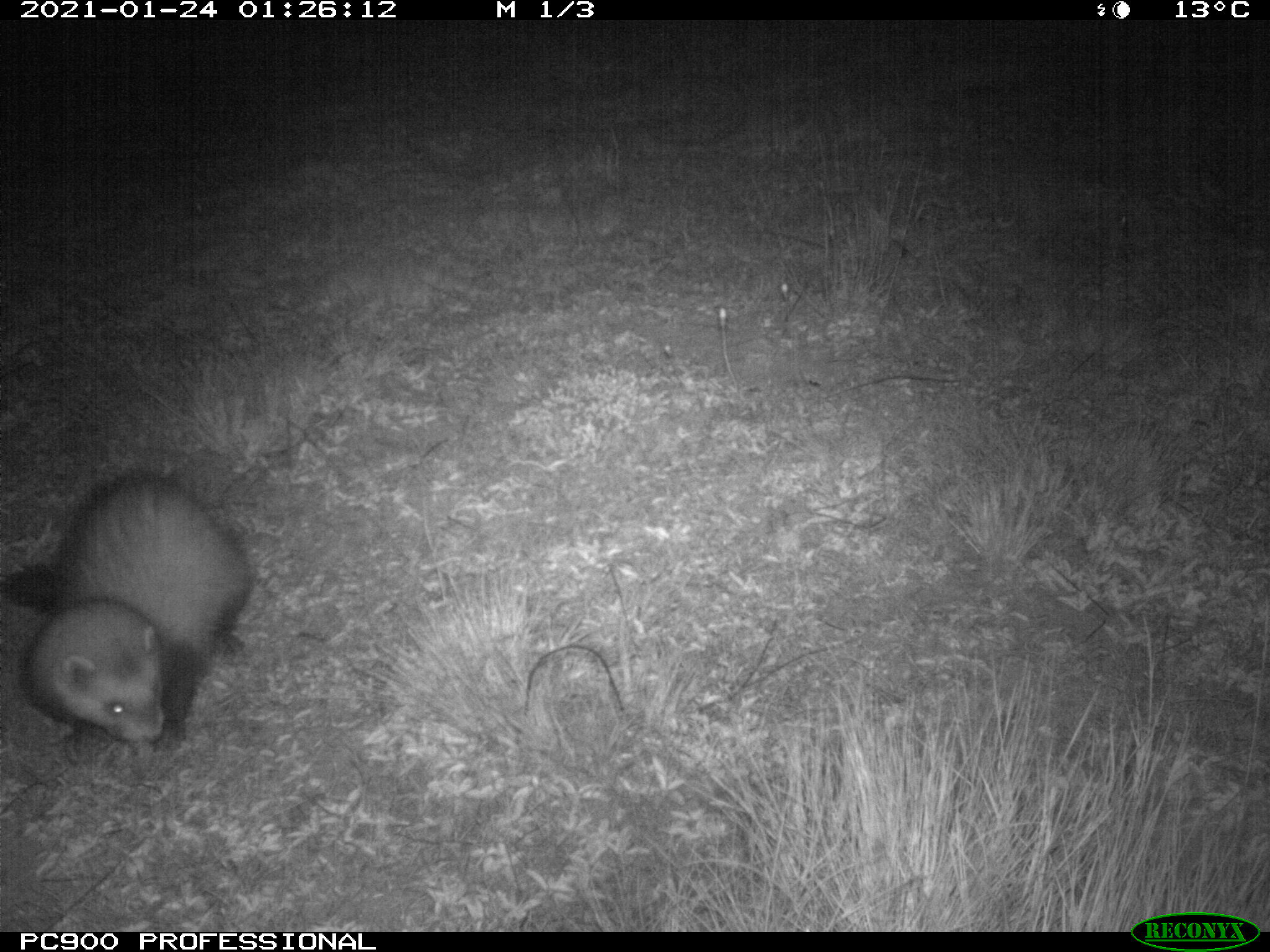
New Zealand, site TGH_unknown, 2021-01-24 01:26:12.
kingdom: Animalia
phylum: Chordata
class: Mammalia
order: Carnivora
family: Mustelidae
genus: Mustela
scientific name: Mustela furo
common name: ferret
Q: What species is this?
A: Ferret (Mustela furo).